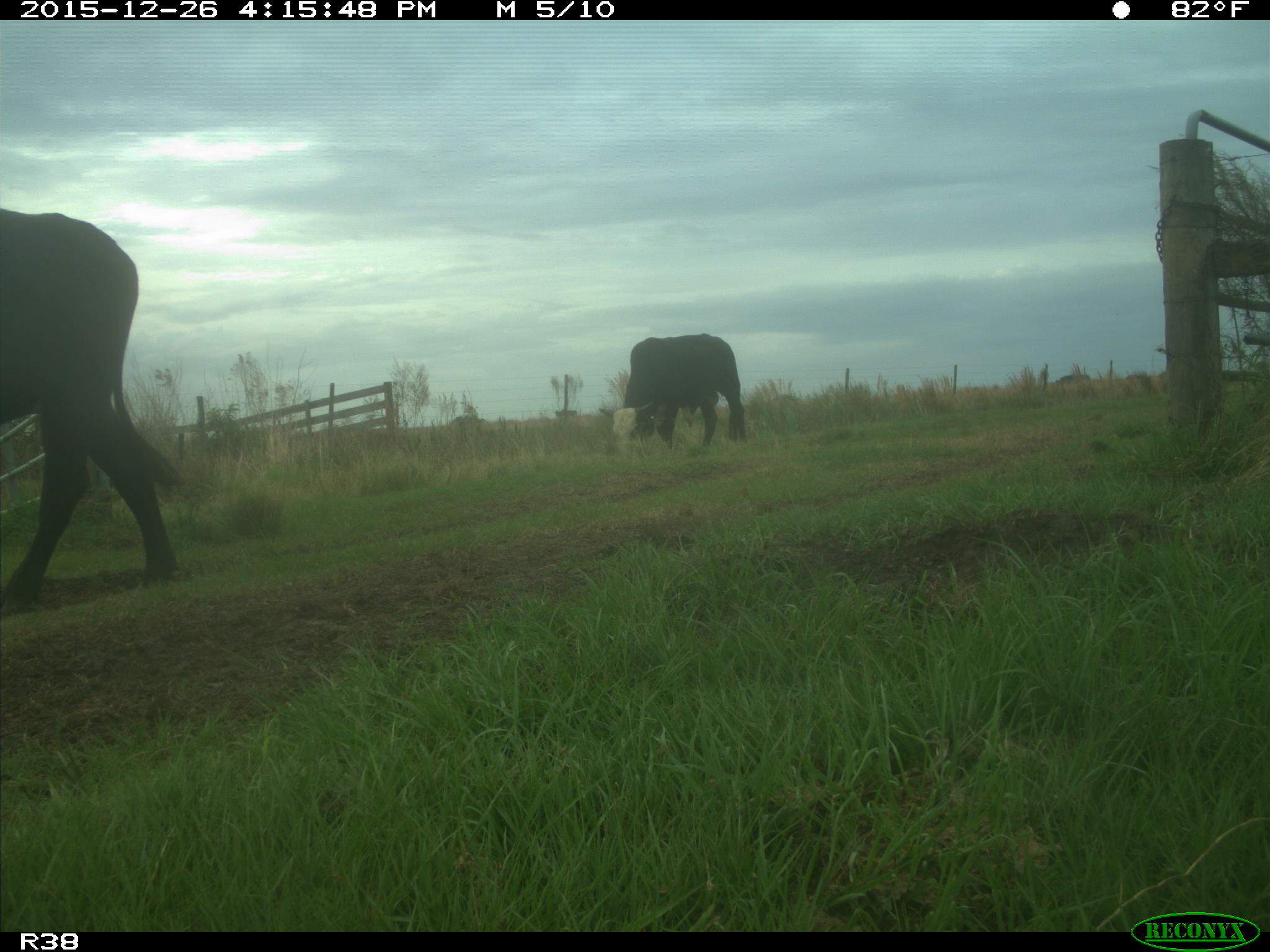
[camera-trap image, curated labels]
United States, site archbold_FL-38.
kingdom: Animalia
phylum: Chordata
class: Mammalia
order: Artiodactyla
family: Bovidae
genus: Bos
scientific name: Bos taurus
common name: domestic cow